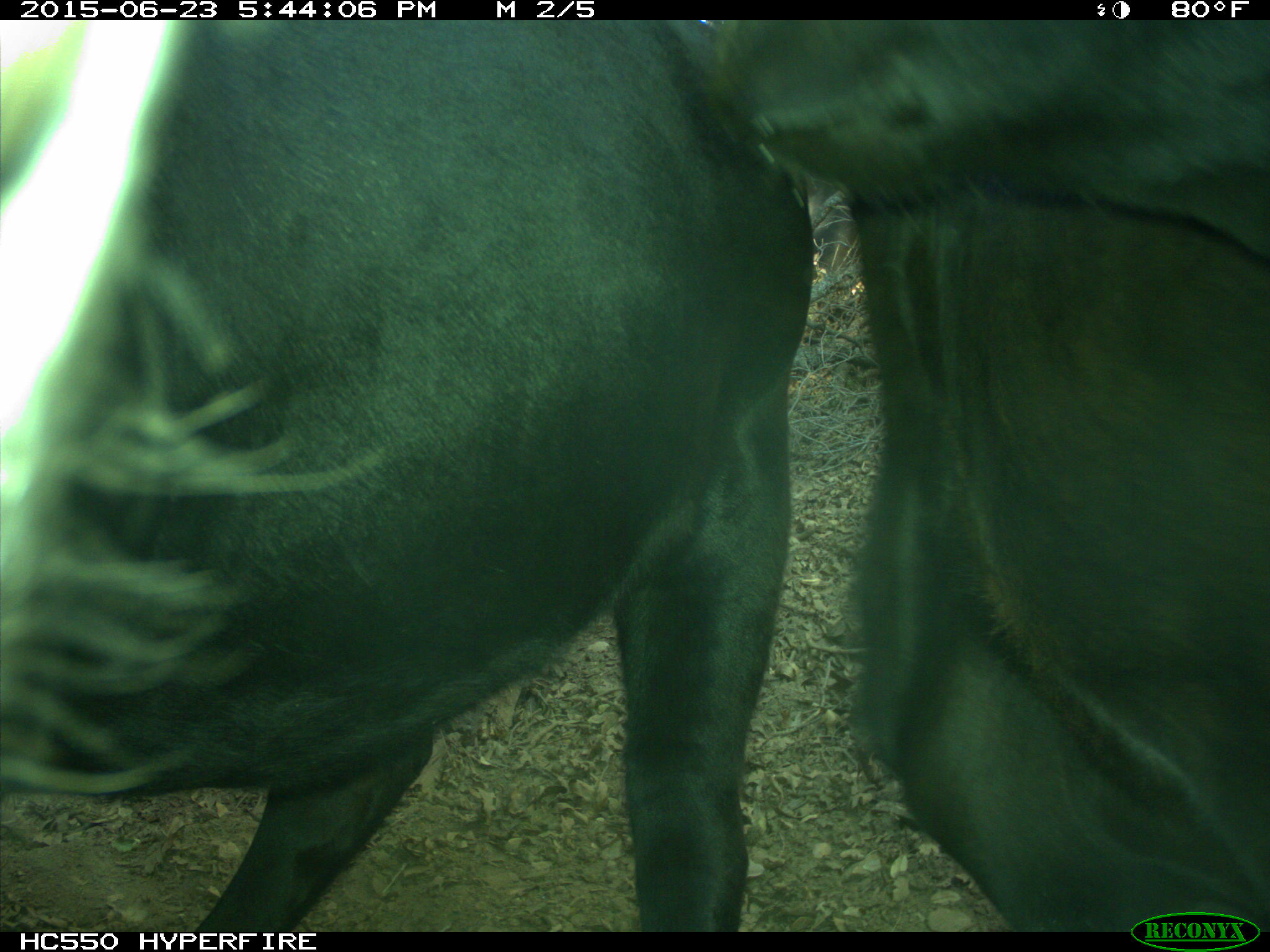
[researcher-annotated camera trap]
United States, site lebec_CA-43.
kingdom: Animalia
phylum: Chordata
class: Mammalia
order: Artiodactyla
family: Bovidae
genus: Bos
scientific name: Bos taurus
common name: domestic cow